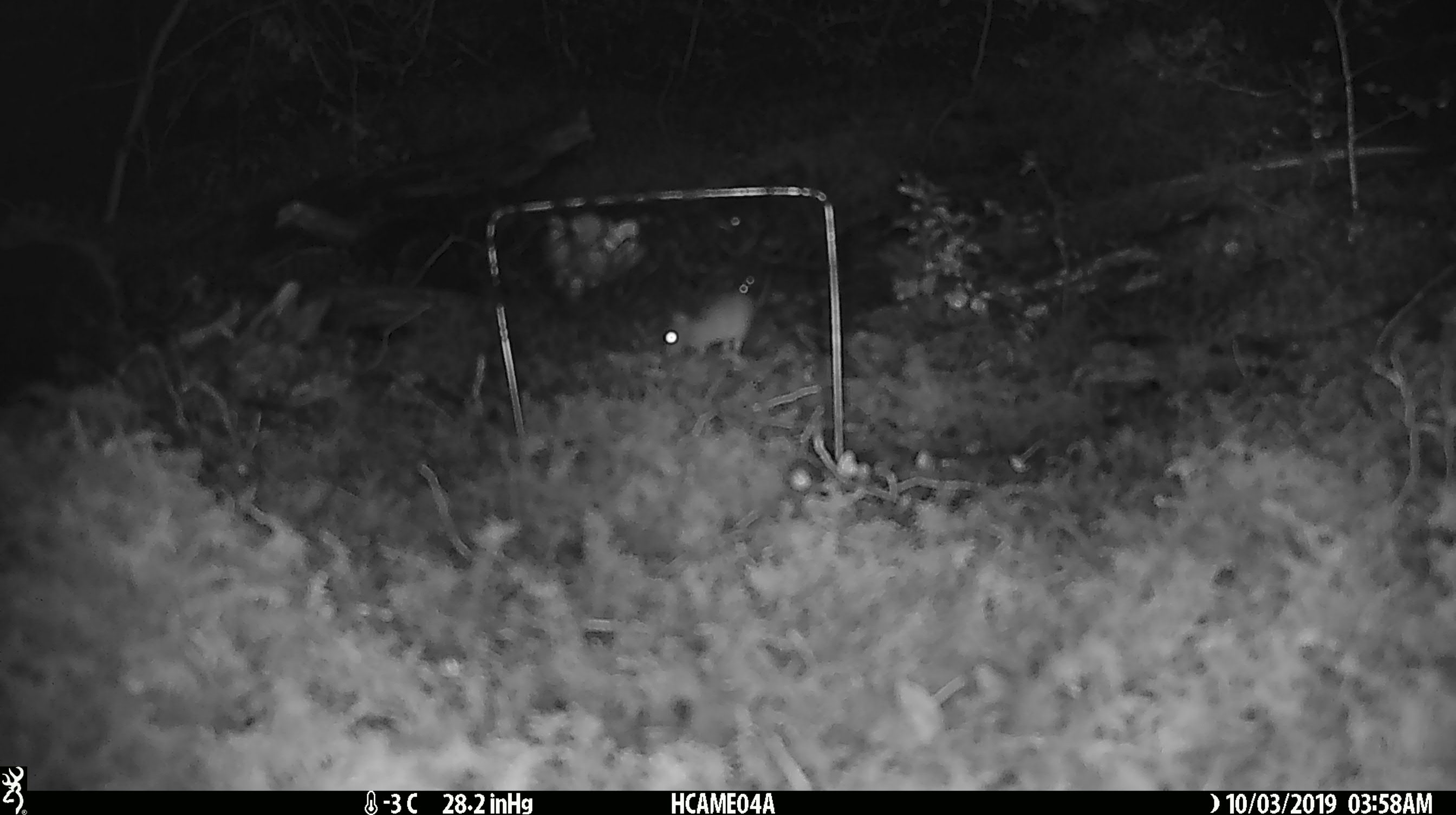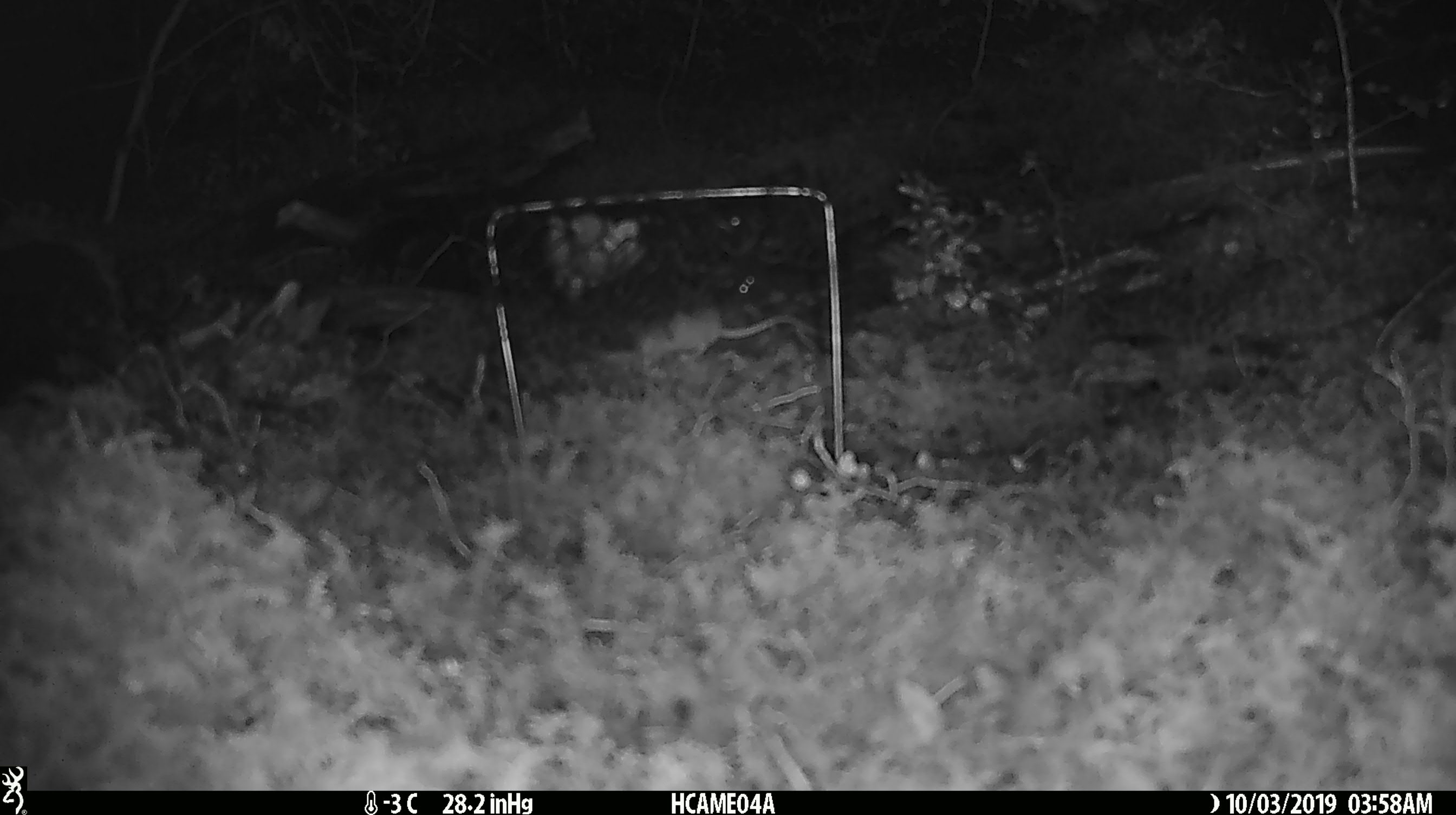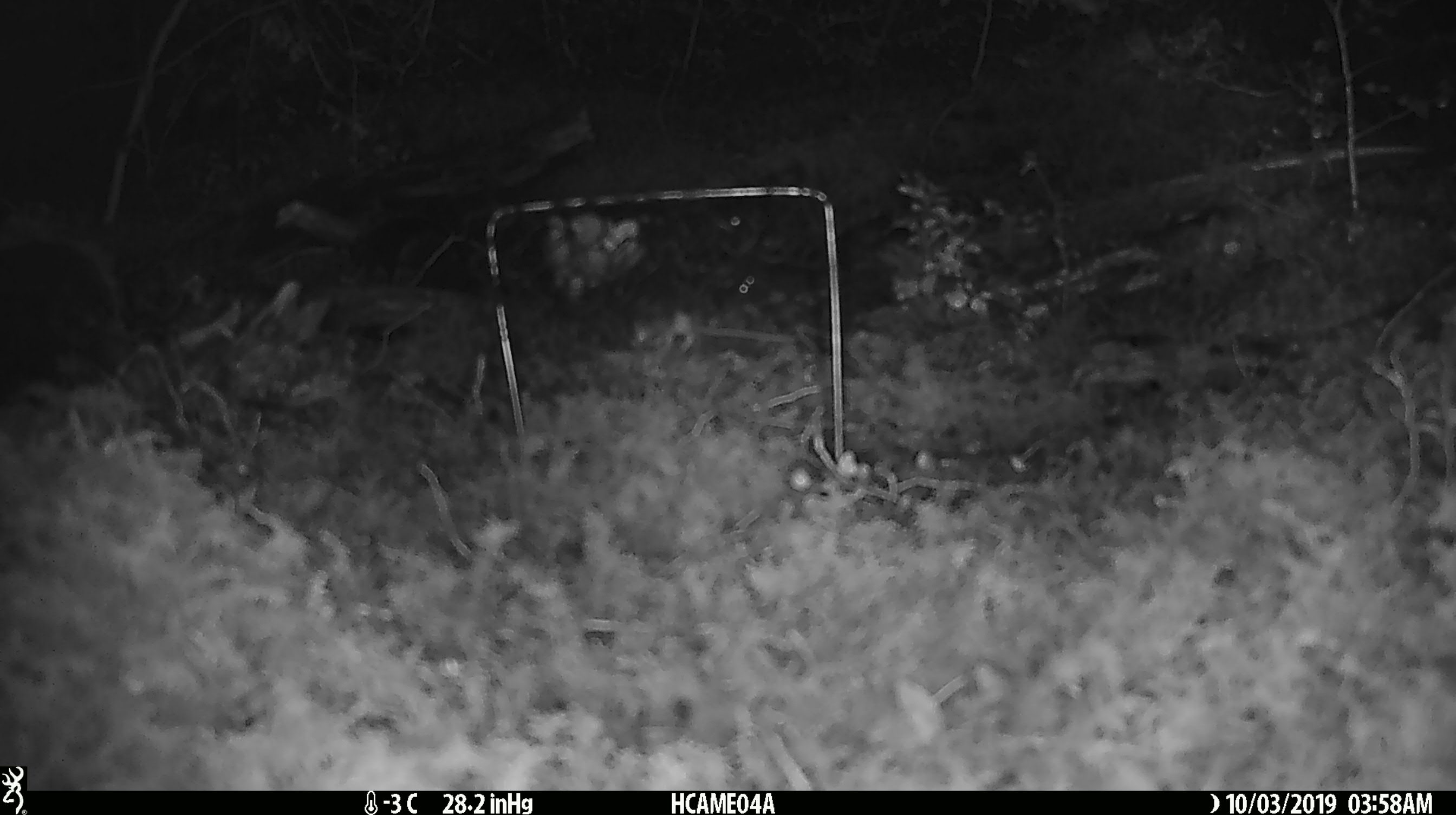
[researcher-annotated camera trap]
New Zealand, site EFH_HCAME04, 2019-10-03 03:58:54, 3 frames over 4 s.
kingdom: Animalia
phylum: Chordata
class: Mammalia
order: Rodentia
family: Muridae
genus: Mus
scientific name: Mus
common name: mouse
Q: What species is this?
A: Mouse (Mus).